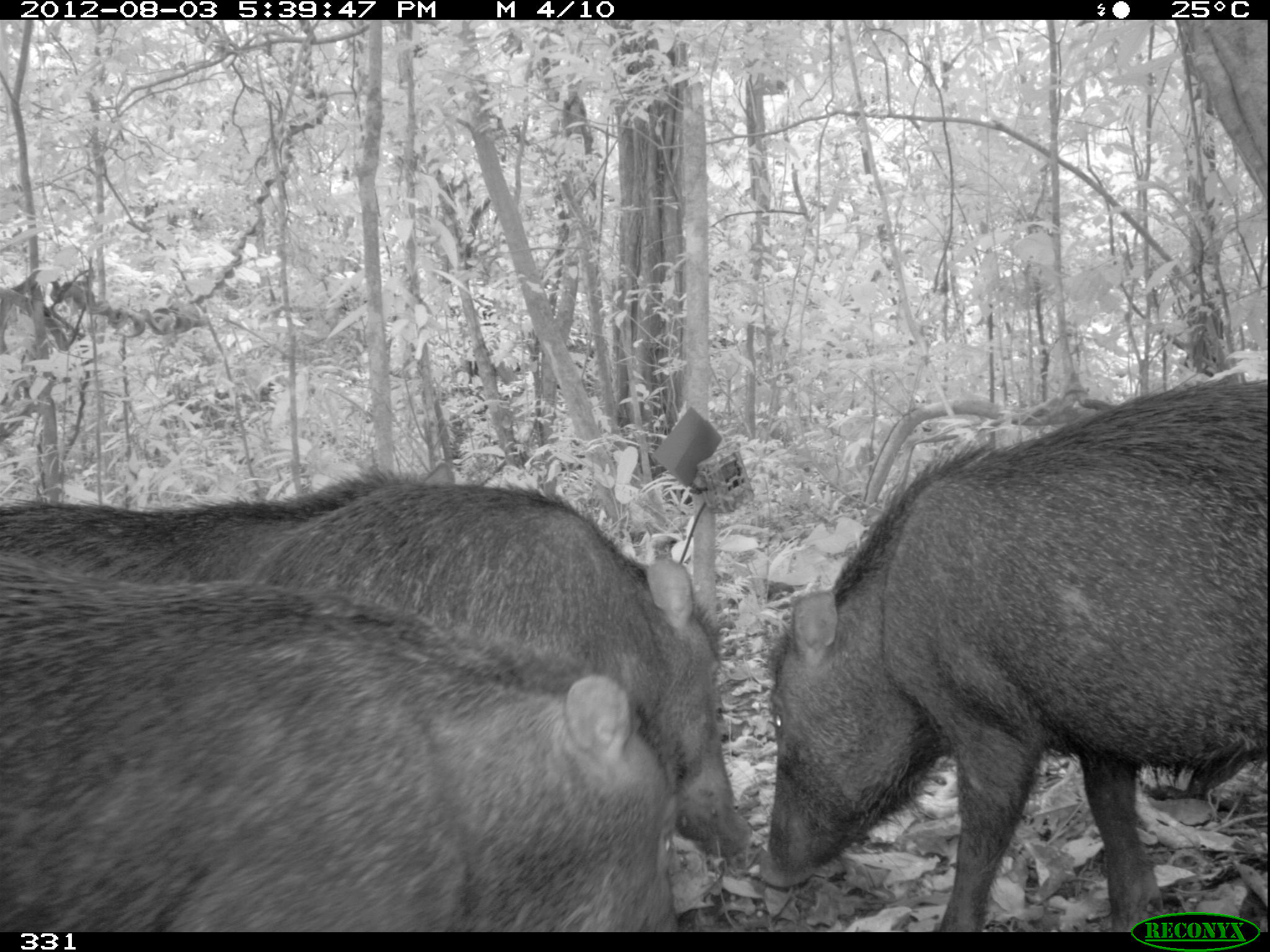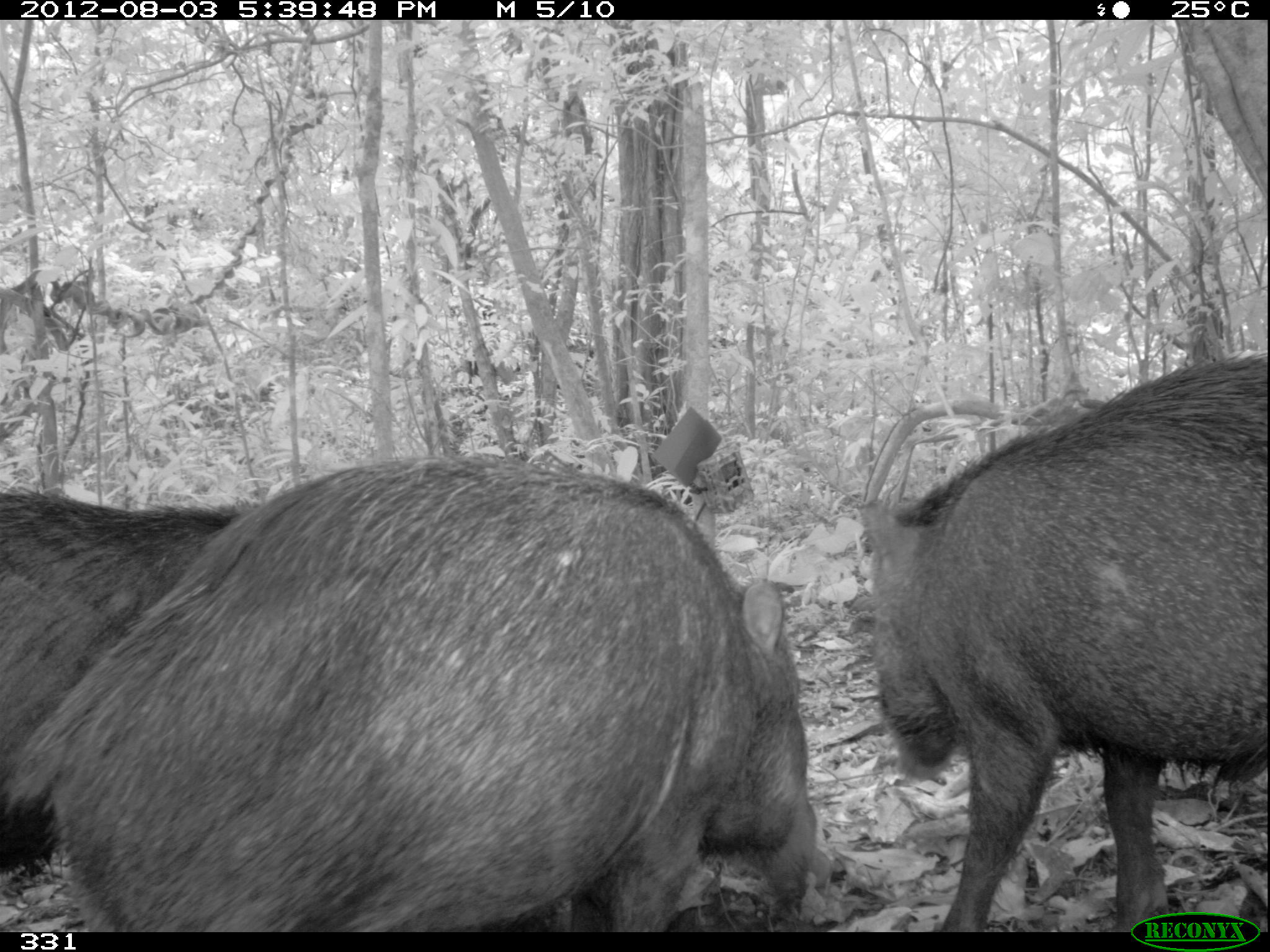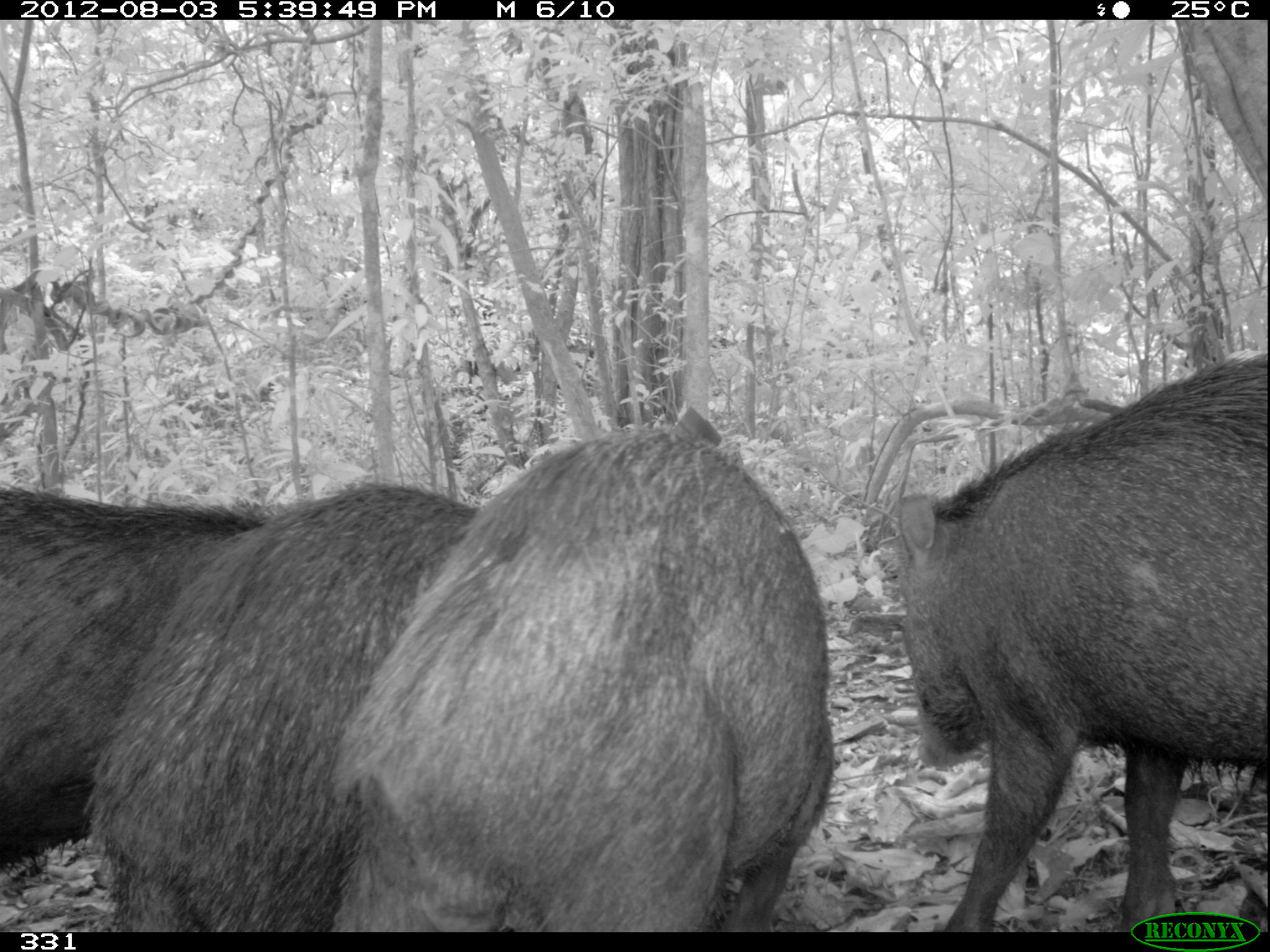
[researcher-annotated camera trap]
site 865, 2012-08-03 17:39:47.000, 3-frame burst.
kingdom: Animalia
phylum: Chordata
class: Mammalia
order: Artiodactyla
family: Tayassuidae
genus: Tayassu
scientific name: Tayassu pecari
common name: white-lipped peccary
Tayassu pecari (white-lipped peccary).